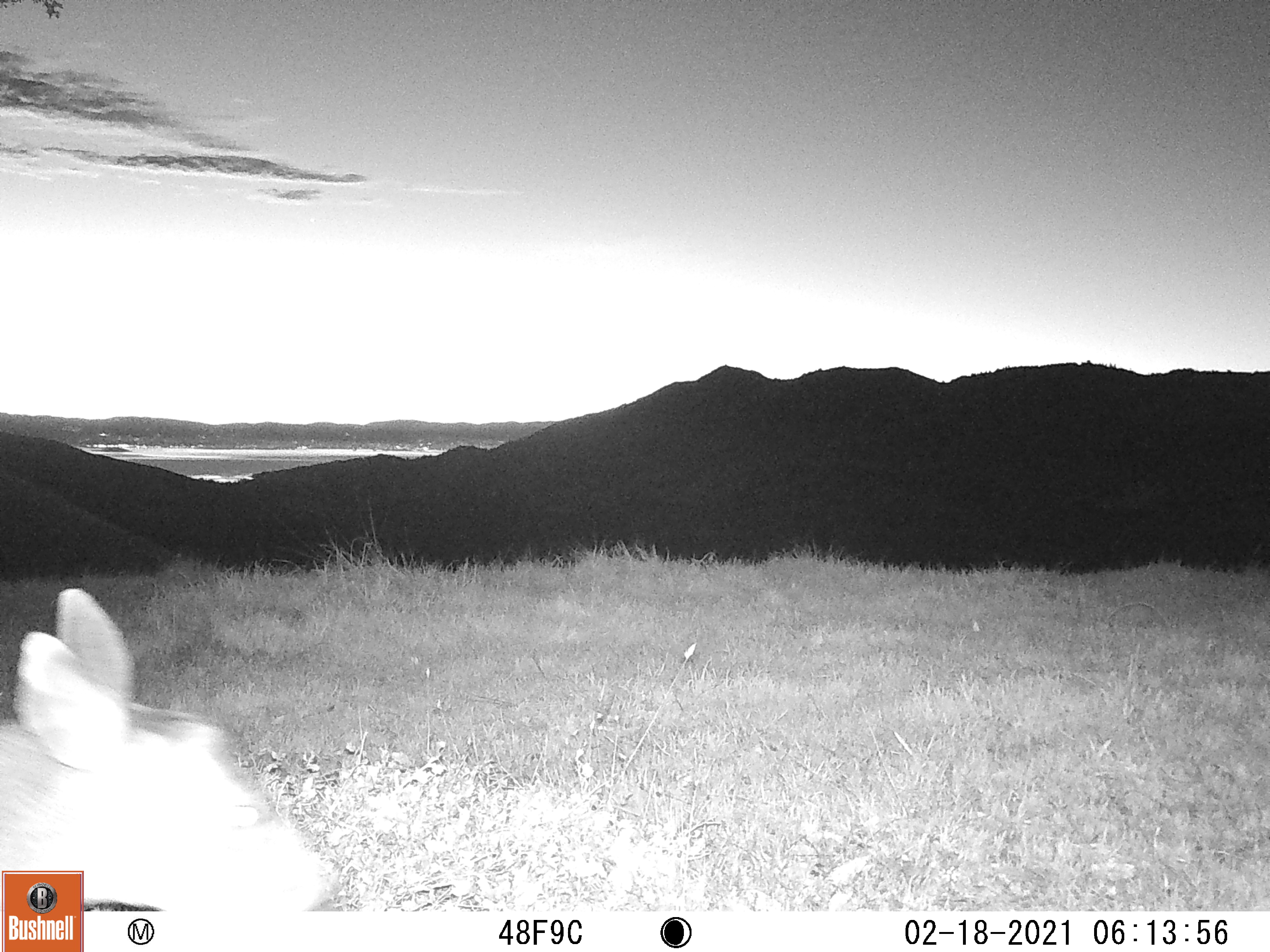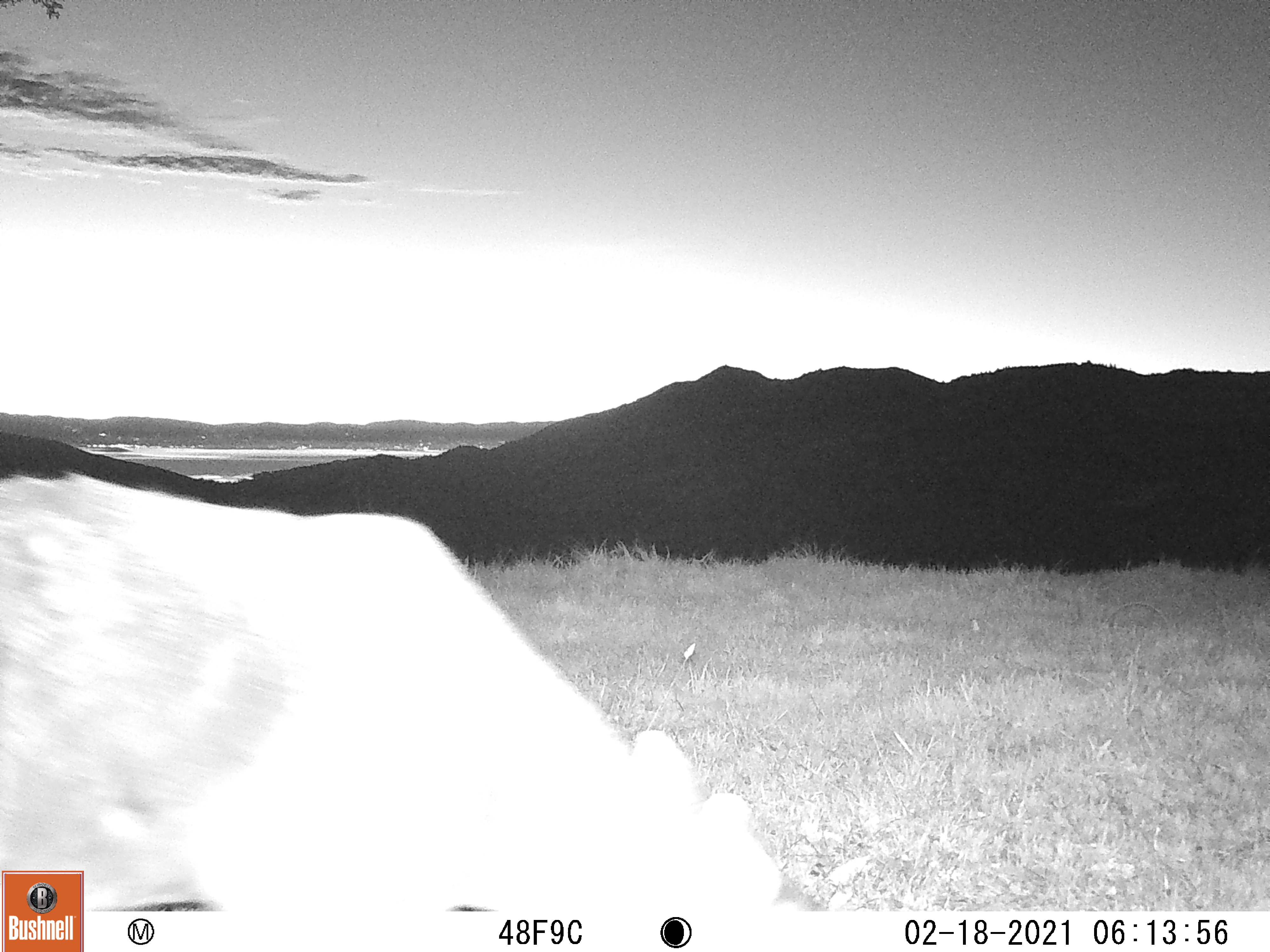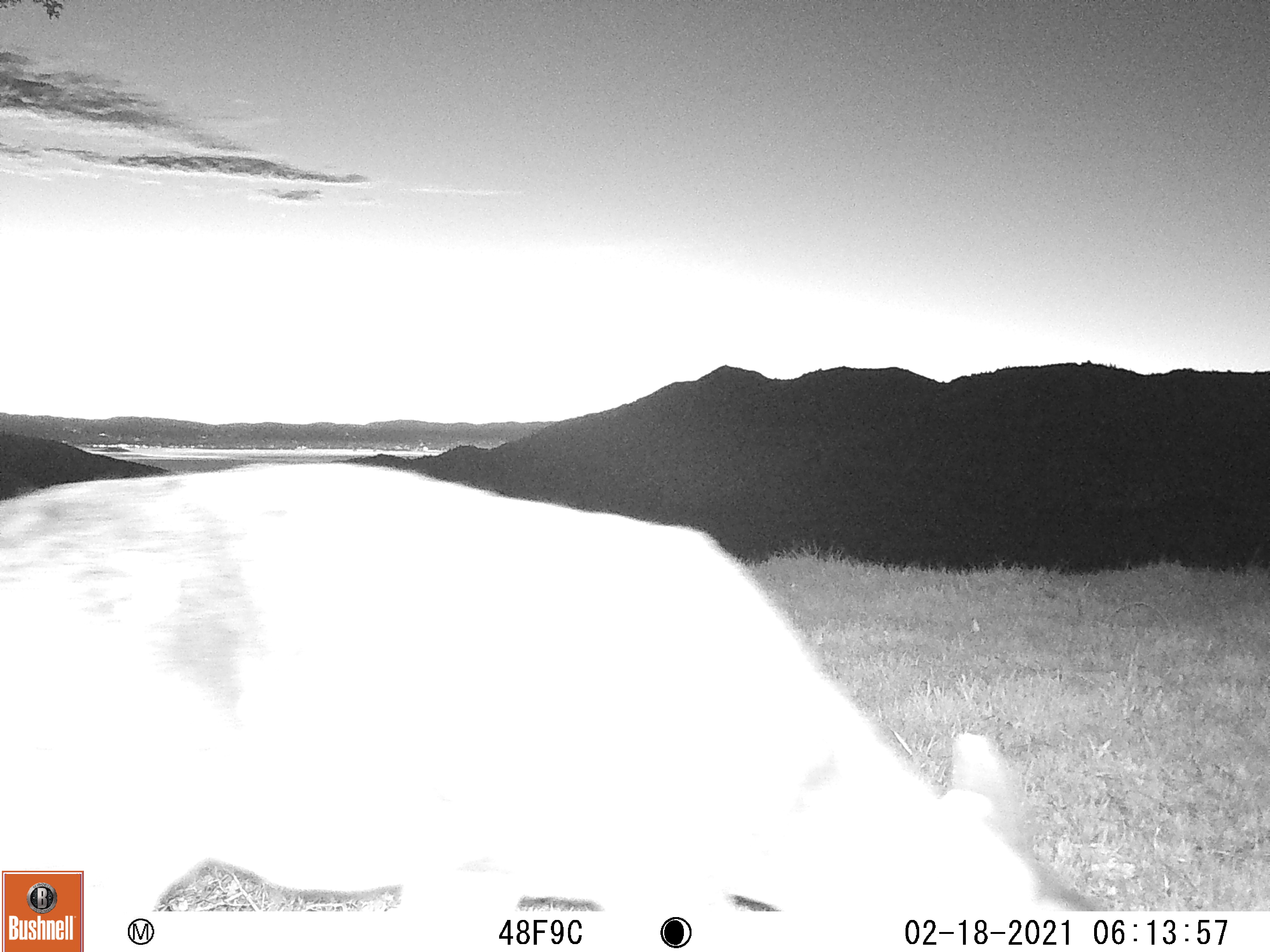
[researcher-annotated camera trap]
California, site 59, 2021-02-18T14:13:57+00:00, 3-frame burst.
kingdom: Animalia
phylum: Chordata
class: Mammalia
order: Artiodactyla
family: Cervidae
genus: Odocoileus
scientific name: Odocoileus hemionus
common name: mule deer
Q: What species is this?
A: Mule deer (Odocoileus hemionus).